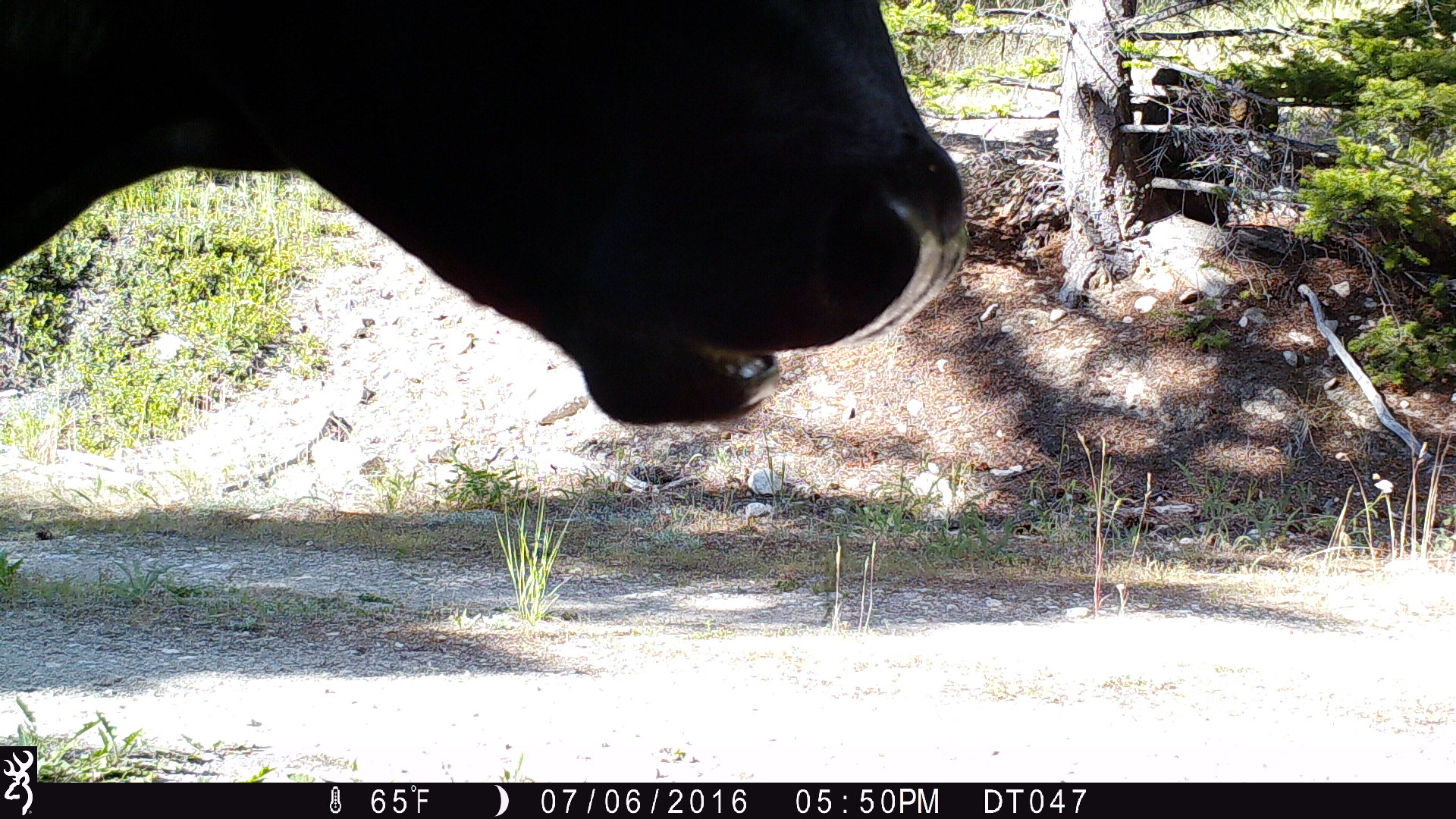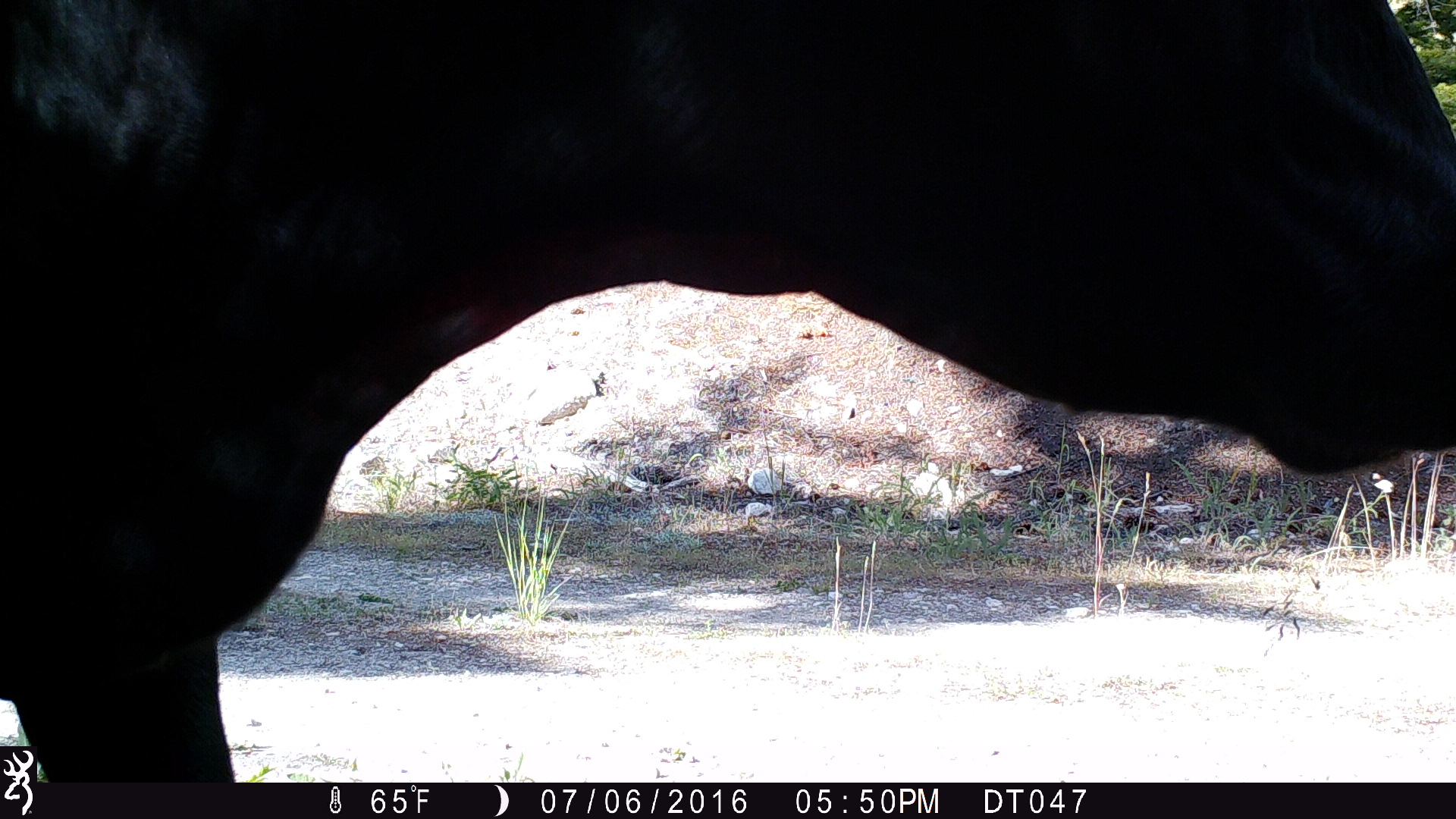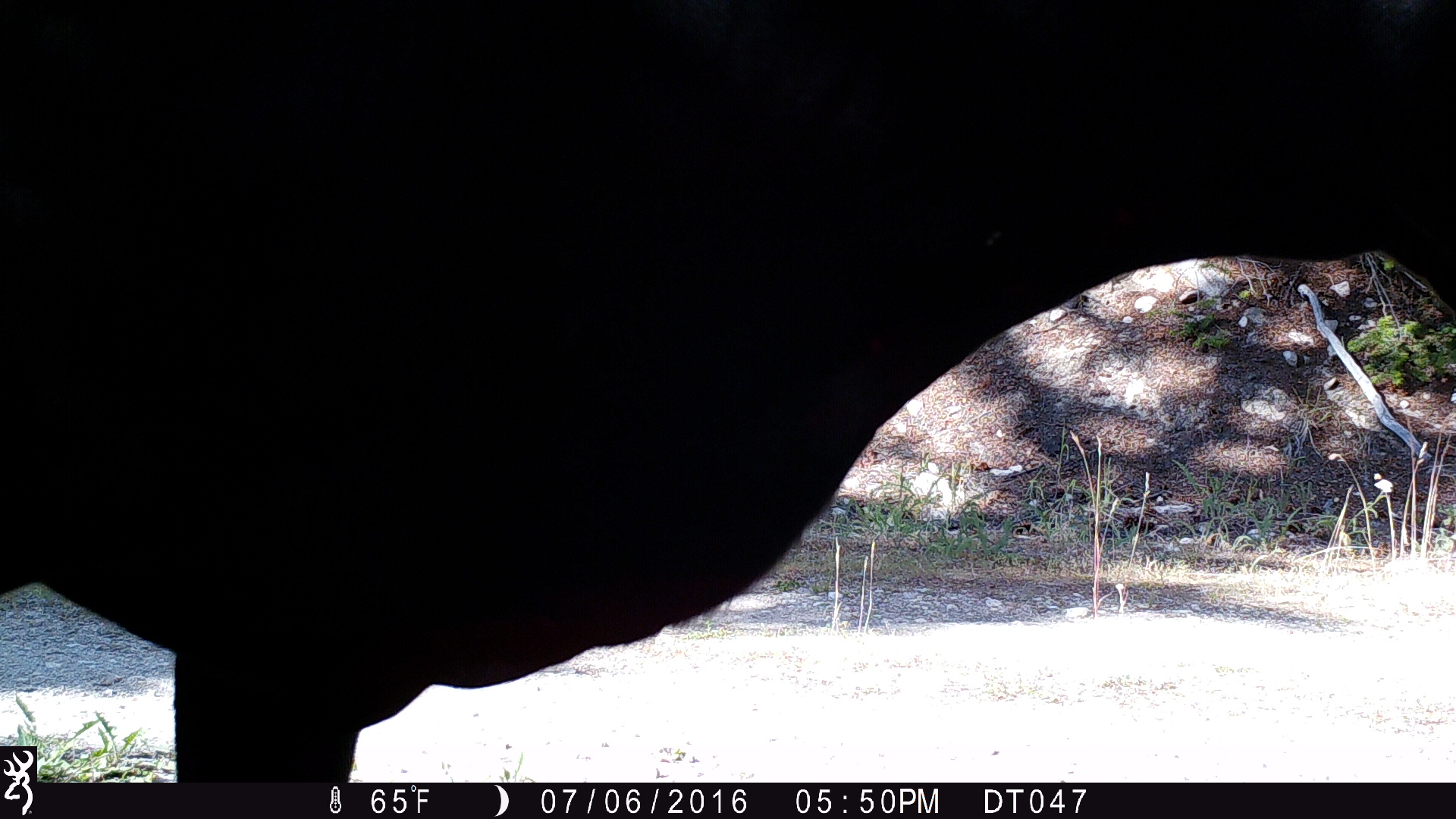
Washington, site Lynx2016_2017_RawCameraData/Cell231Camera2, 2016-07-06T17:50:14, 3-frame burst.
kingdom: Animalia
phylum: Chordata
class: Mammalia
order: Artiodactyla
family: Bovidae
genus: Bos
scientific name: Bos taurus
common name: domestic cattle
Domestic cattle (Bos taurus). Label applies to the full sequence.